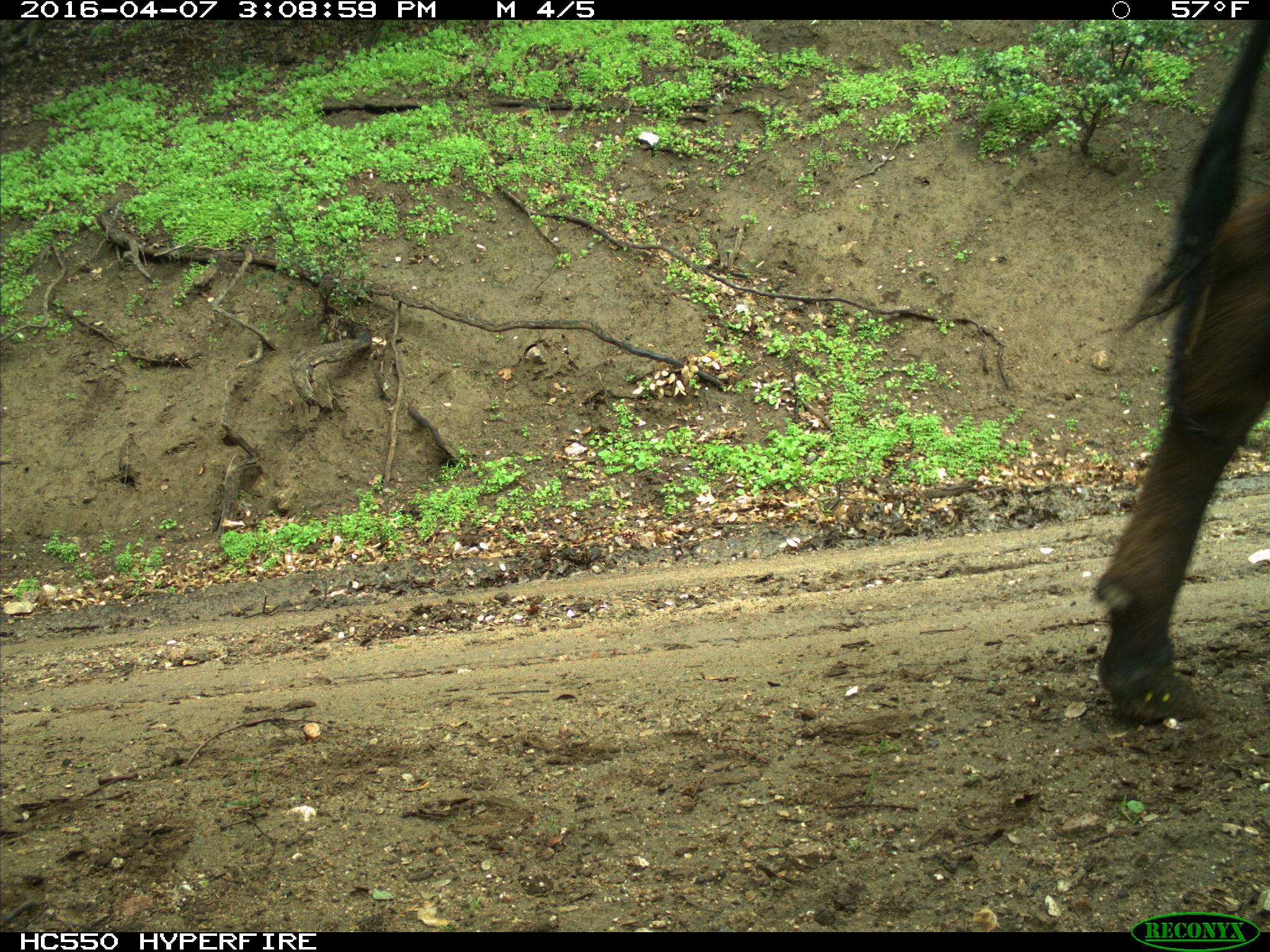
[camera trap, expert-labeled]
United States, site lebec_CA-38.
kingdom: Animalia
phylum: Chordata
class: Mammalia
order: Artiodactyla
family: Bovidae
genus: Bos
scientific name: Bos taurus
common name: domestic cow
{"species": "Bos taurus (domestic cow)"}